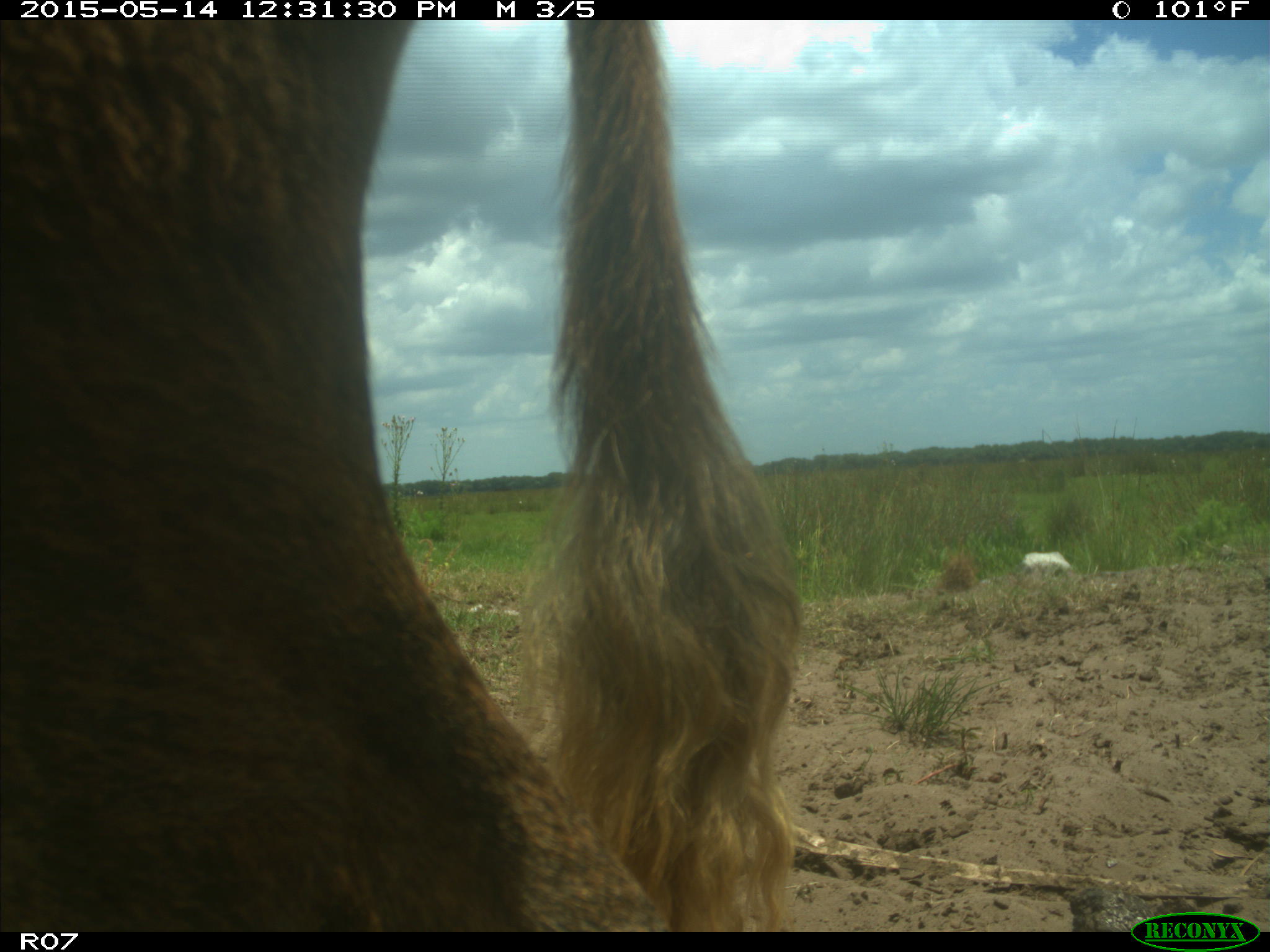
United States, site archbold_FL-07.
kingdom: Animalia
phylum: Chordata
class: Mammalia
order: Artiodactyla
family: Bovidae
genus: Bos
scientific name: Bos taurus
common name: domestic cow